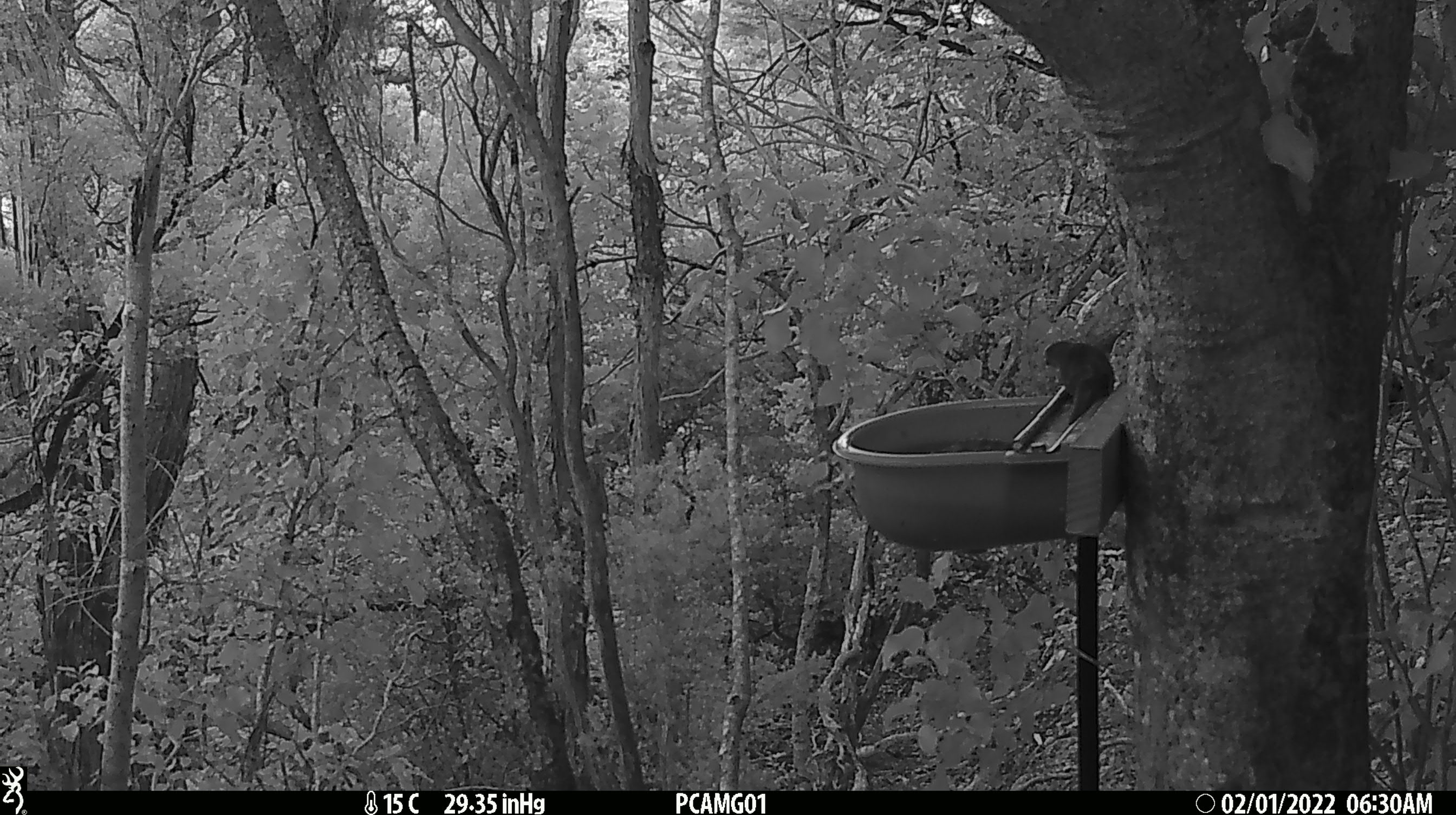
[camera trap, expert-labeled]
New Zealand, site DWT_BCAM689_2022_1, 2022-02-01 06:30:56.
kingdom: Animalia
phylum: Chordata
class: Aves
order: Psittaciformes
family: Psittaculidae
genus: Cyanoramphus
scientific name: Cyanoramphus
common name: parakeet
Parakeet (Cyanoramphus).